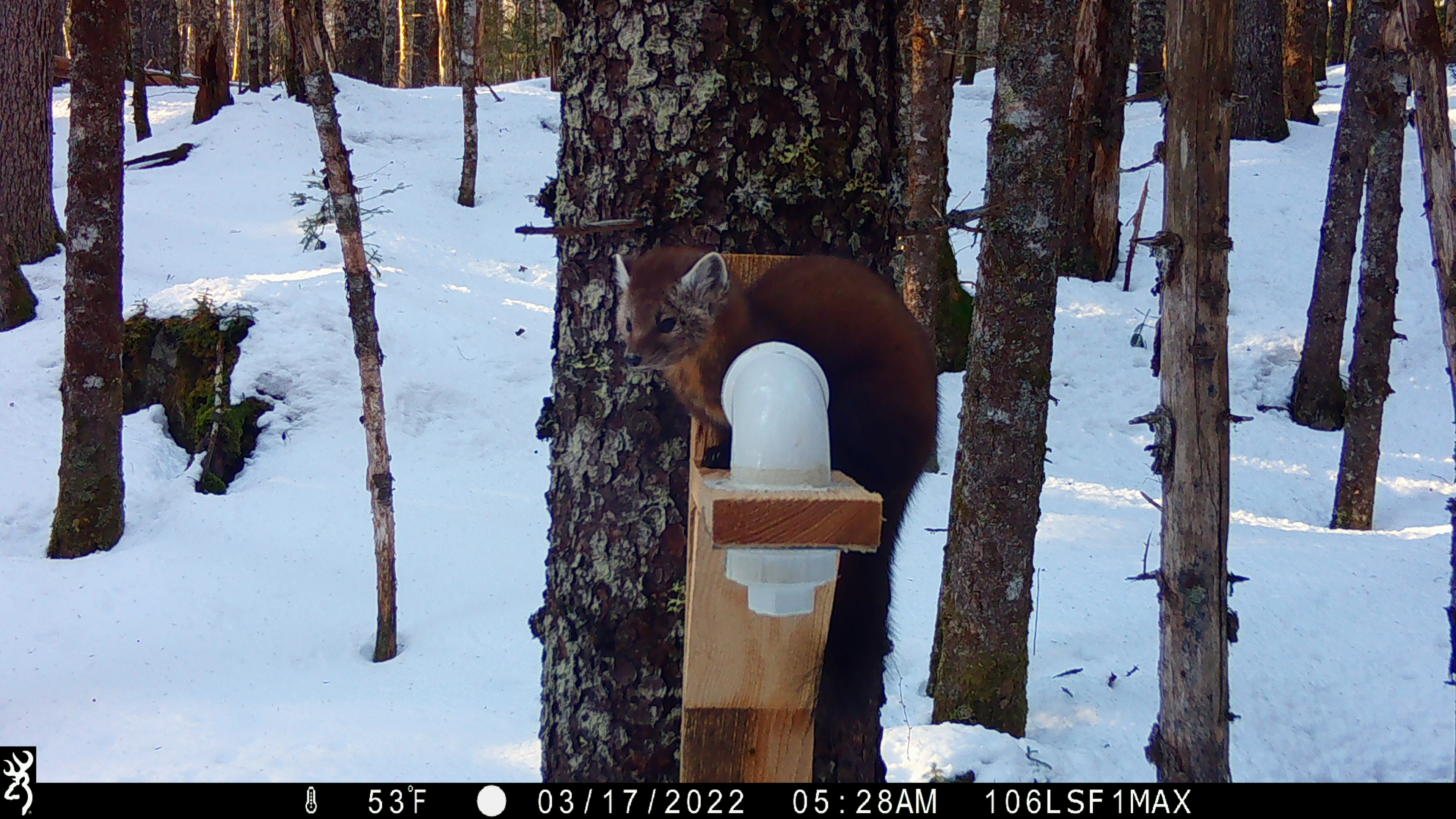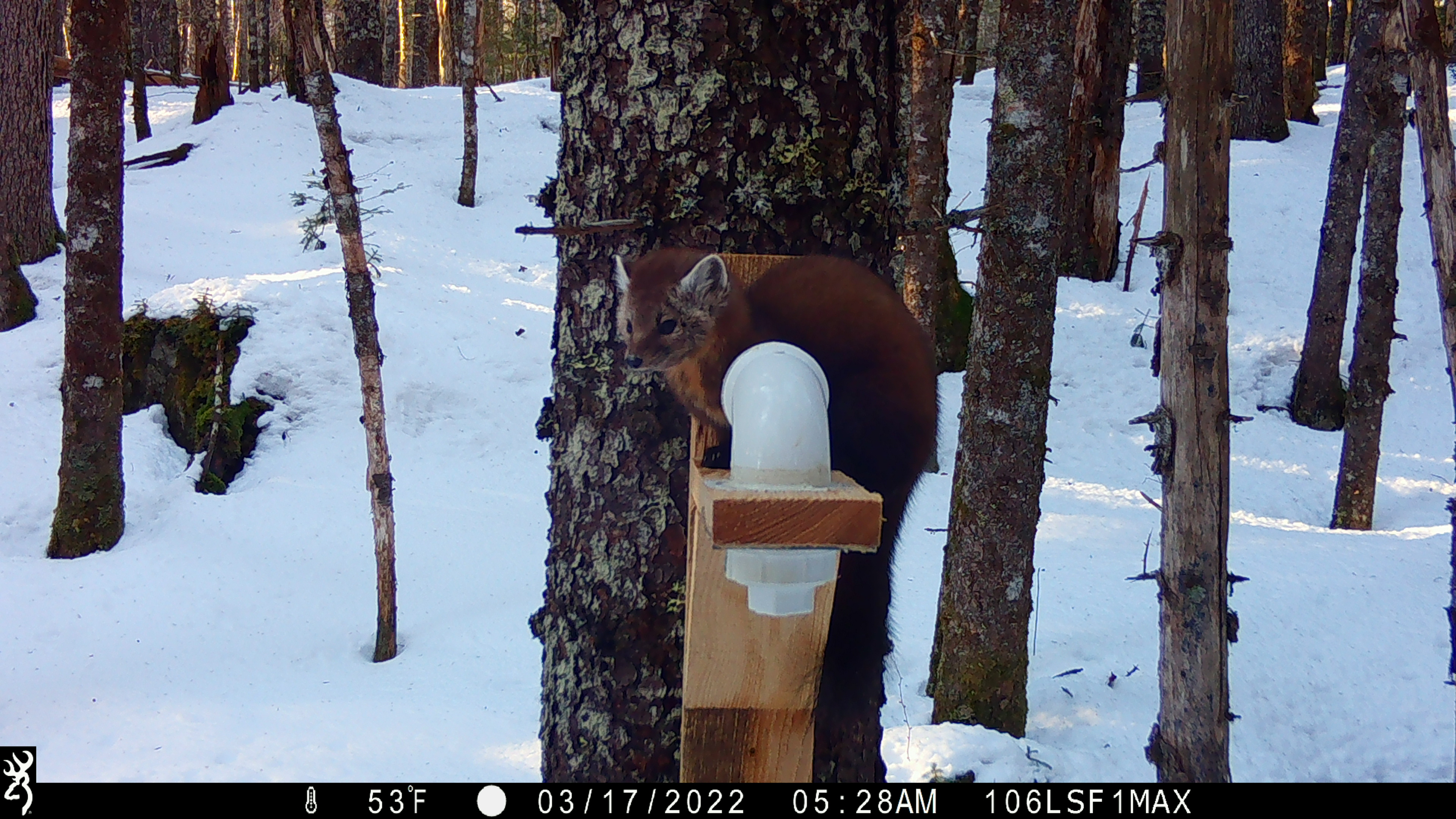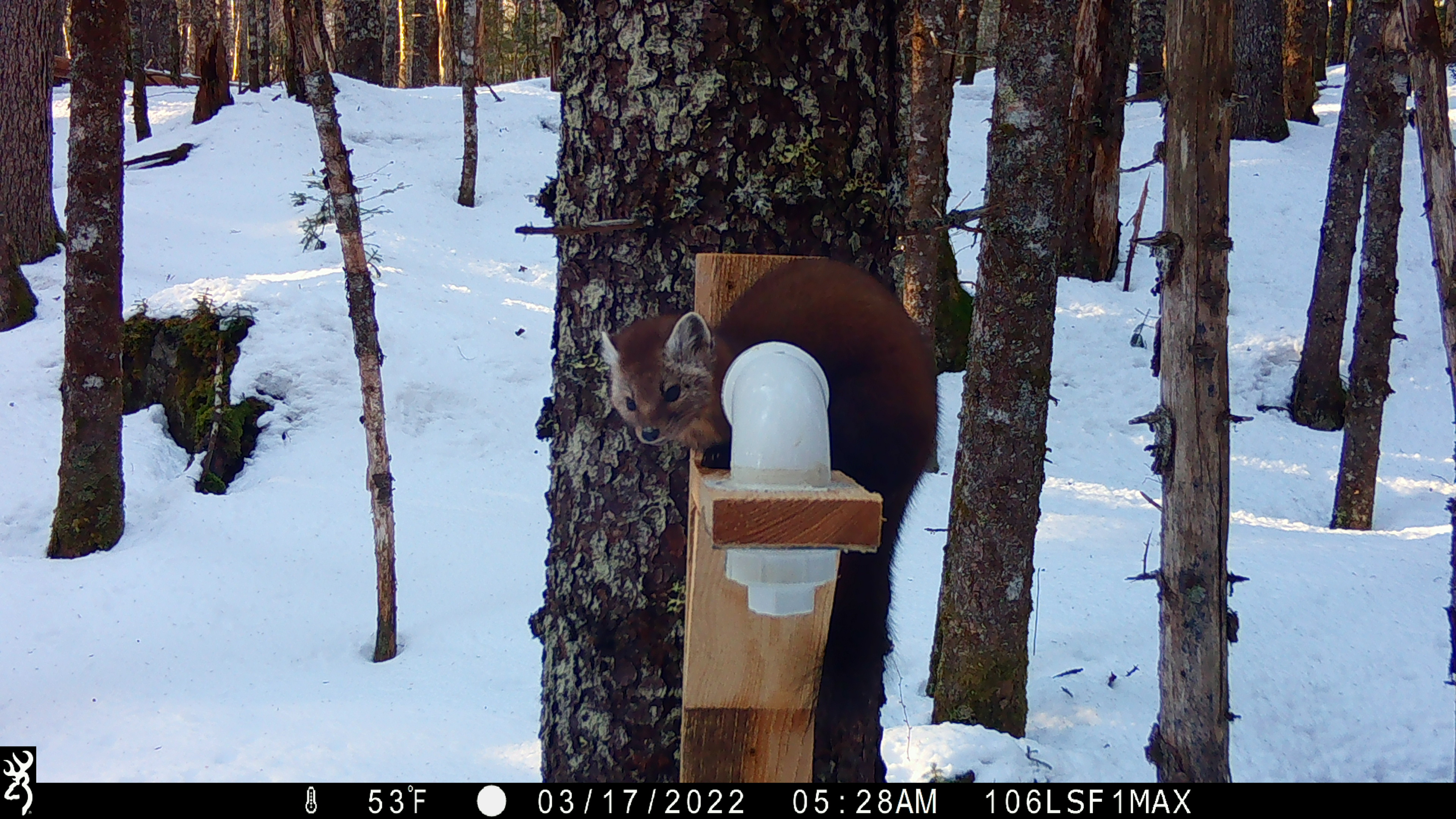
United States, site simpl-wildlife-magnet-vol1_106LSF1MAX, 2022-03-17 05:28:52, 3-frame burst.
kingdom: Animalia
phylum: Chordata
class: Mammalia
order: Carnivora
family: Mustelidae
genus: Martes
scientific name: Martes americana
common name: american marten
American marten (Martes americana).